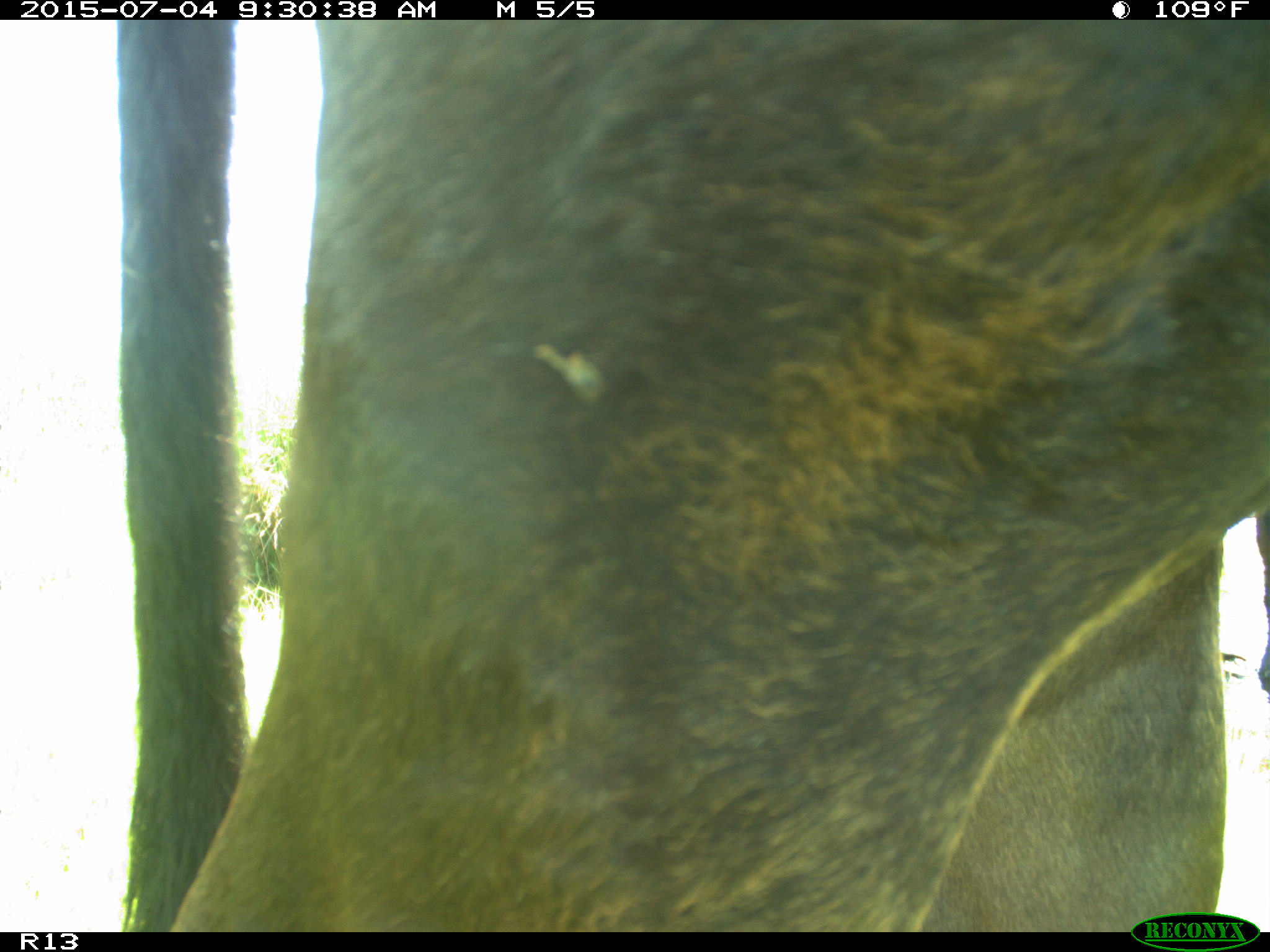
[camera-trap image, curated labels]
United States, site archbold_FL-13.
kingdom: Animalia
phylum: Chordata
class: Mammalia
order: Artiodactyla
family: Bovidae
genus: Bos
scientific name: Bos taurus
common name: domestic cow